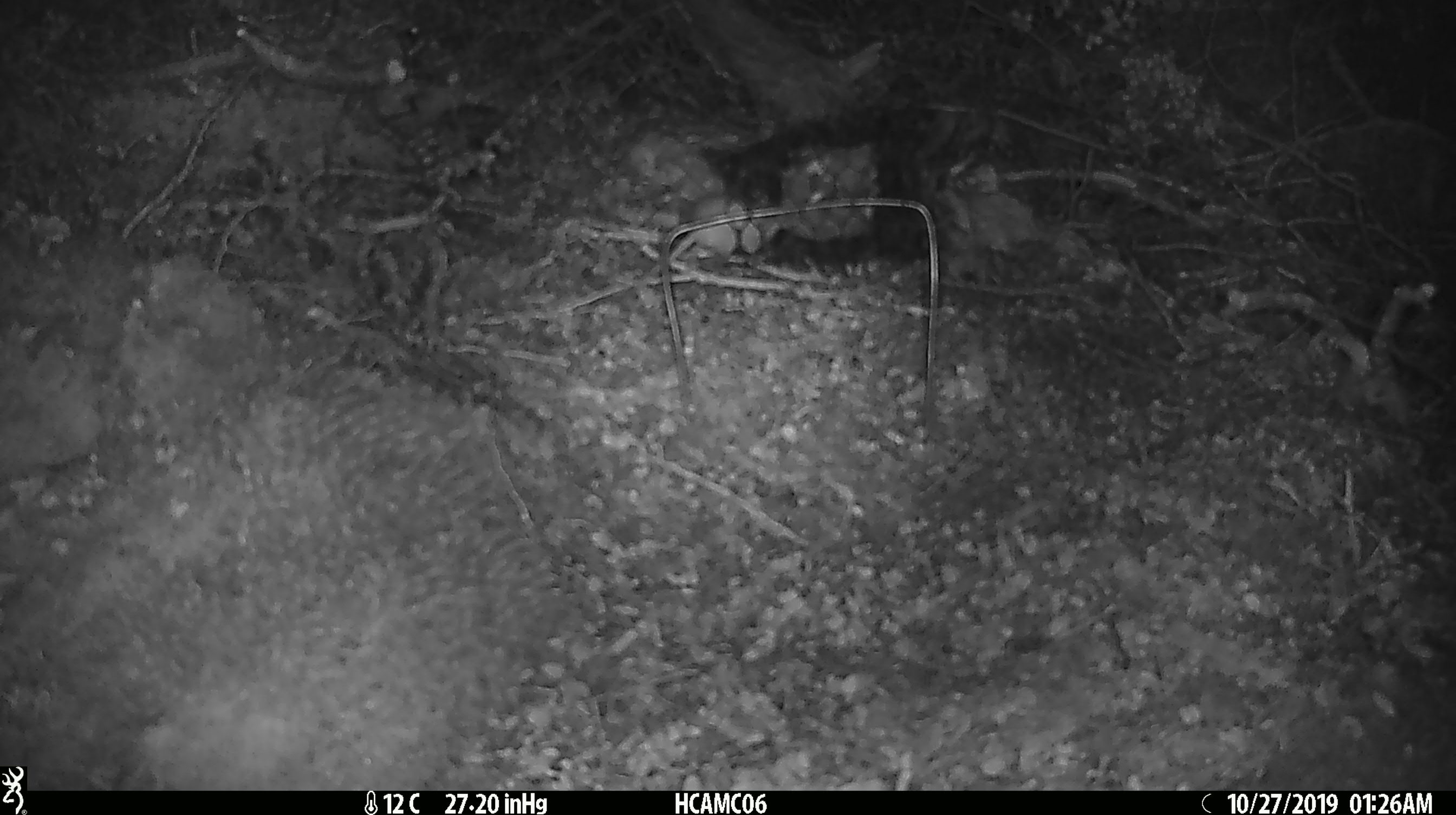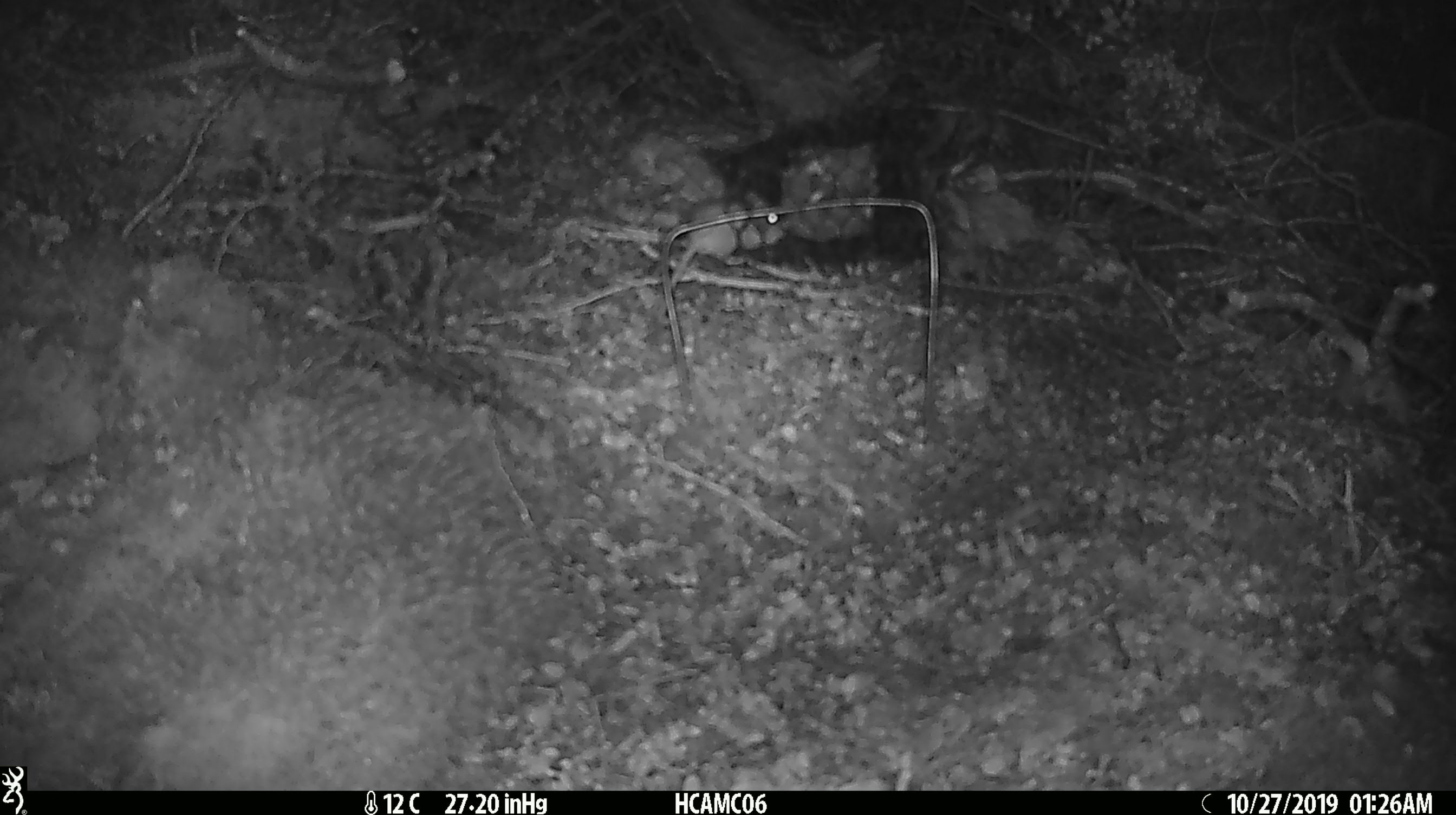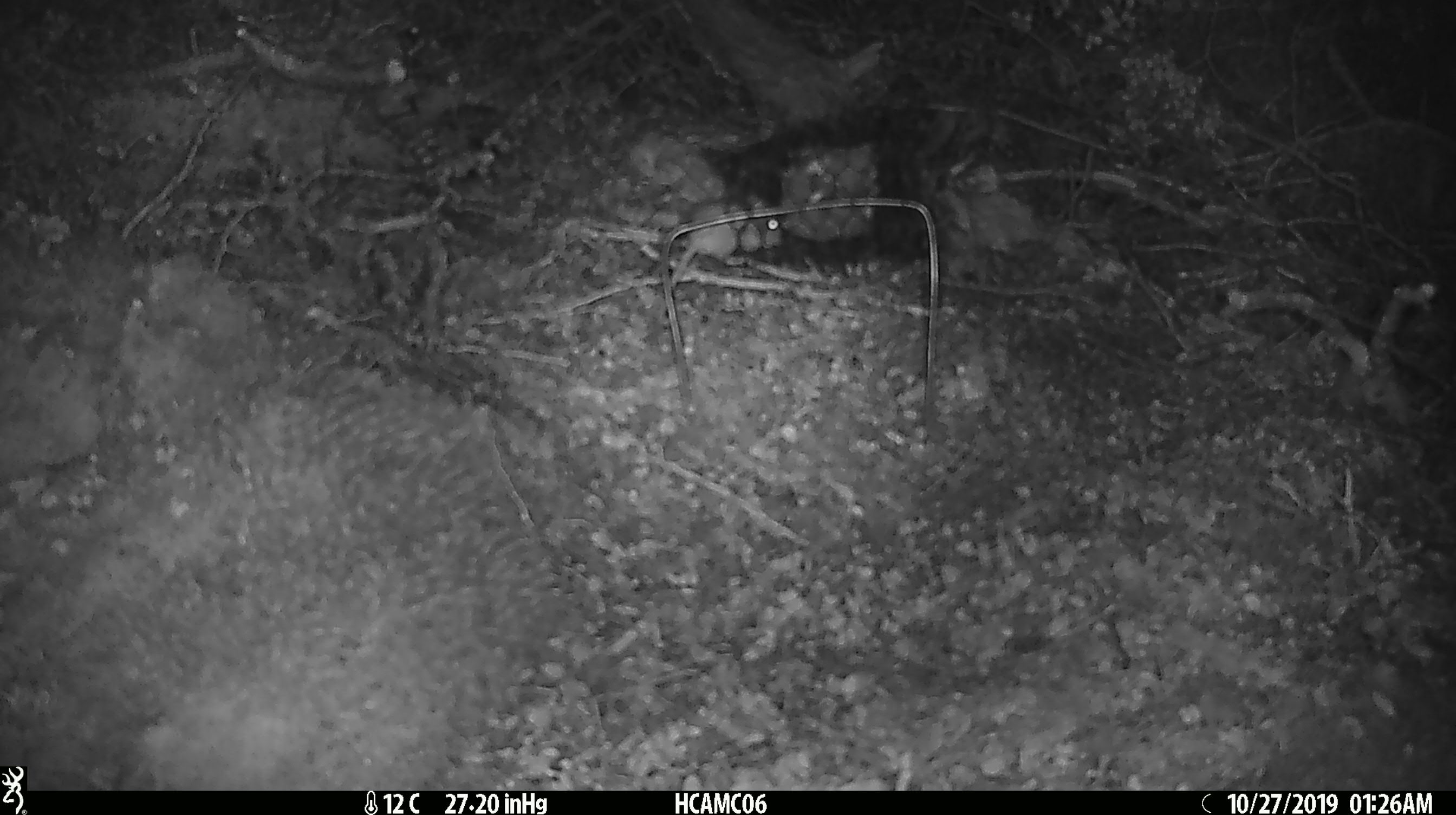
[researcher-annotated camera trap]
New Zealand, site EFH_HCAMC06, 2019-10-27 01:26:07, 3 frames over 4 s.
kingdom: Animalia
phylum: Chordata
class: Mammalia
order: Rodentia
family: Muridae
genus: Mus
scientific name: Mus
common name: mouse